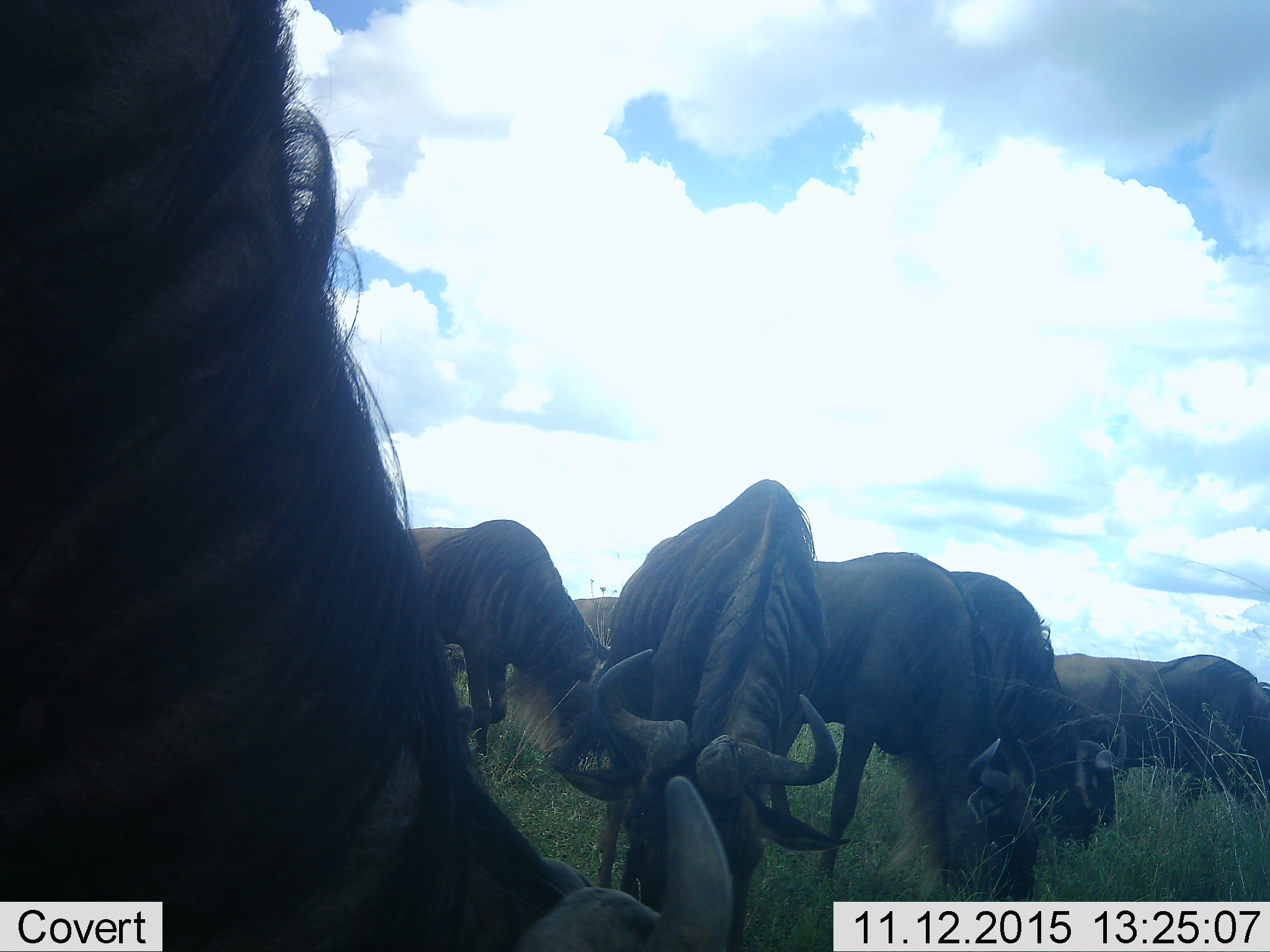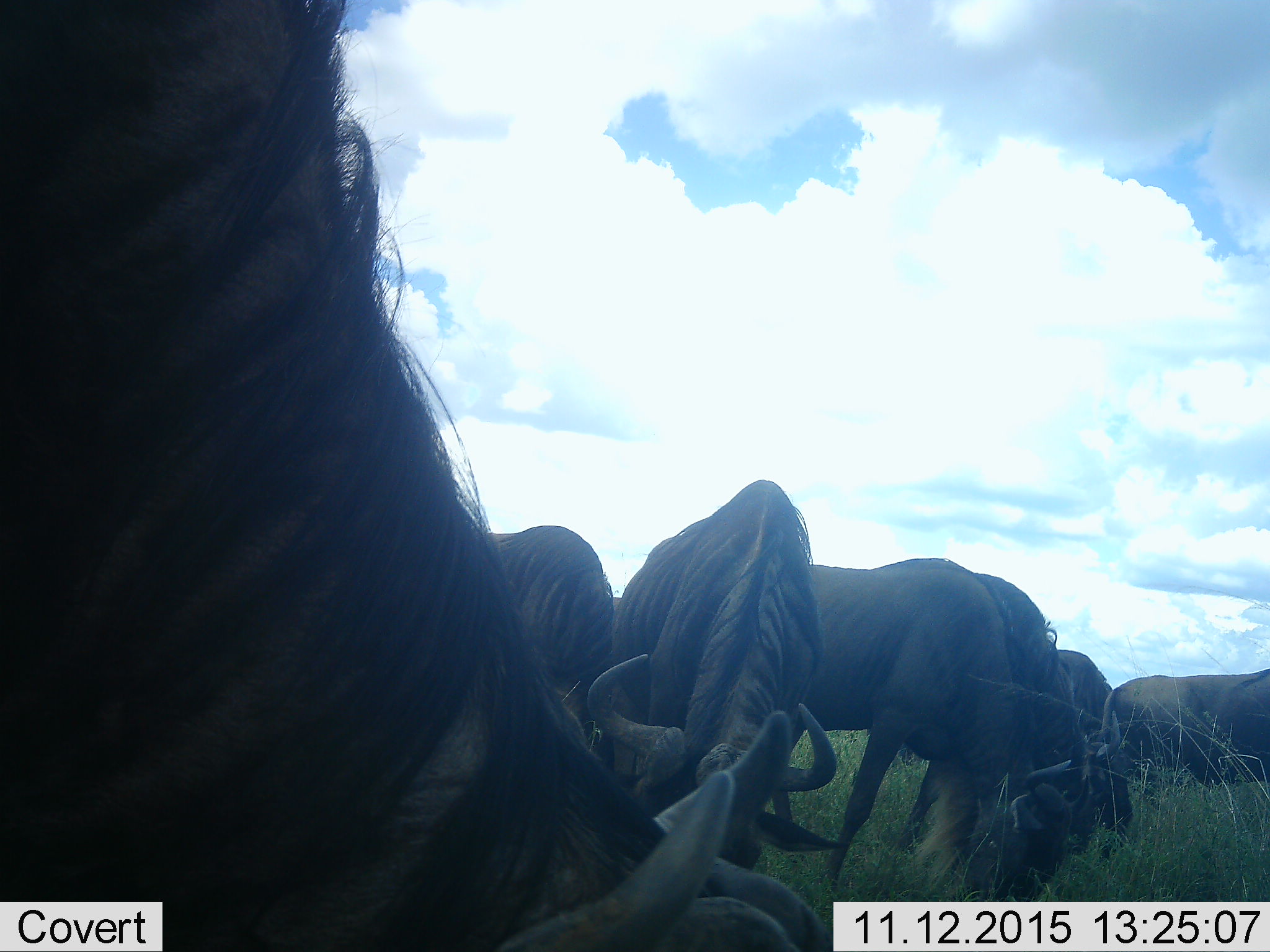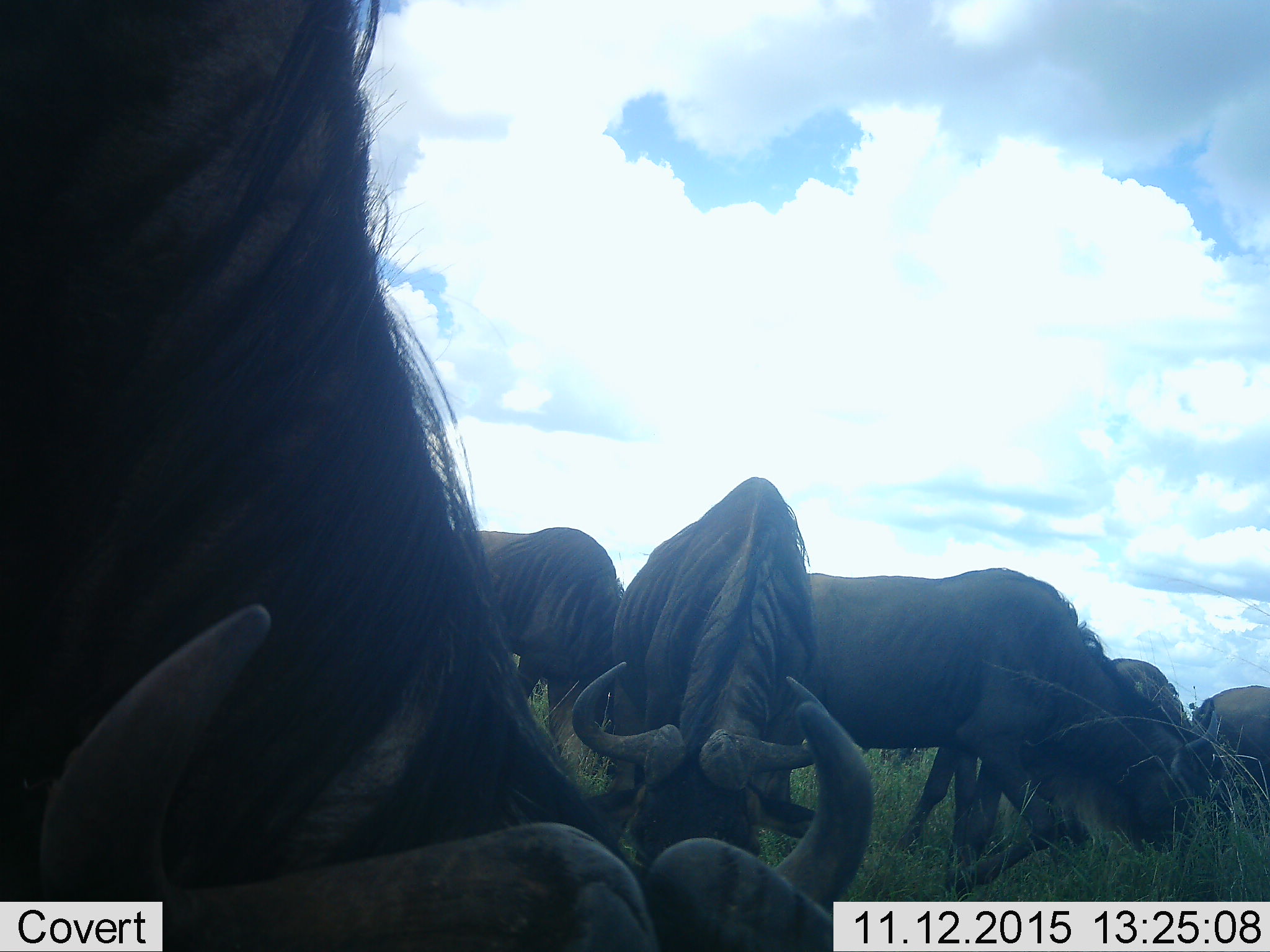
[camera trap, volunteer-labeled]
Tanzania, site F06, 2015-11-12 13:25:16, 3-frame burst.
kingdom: Animalia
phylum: Chordata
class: Mammalia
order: Artiodactyla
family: Bovidae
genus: Connochaetes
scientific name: Connochaetes taurinus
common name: blue wildebeest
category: wildebeest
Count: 7.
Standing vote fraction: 37%.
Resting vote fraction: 0%.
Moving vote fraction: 42%.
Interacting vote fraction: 5%.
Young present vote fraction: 0%.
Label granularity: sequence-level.